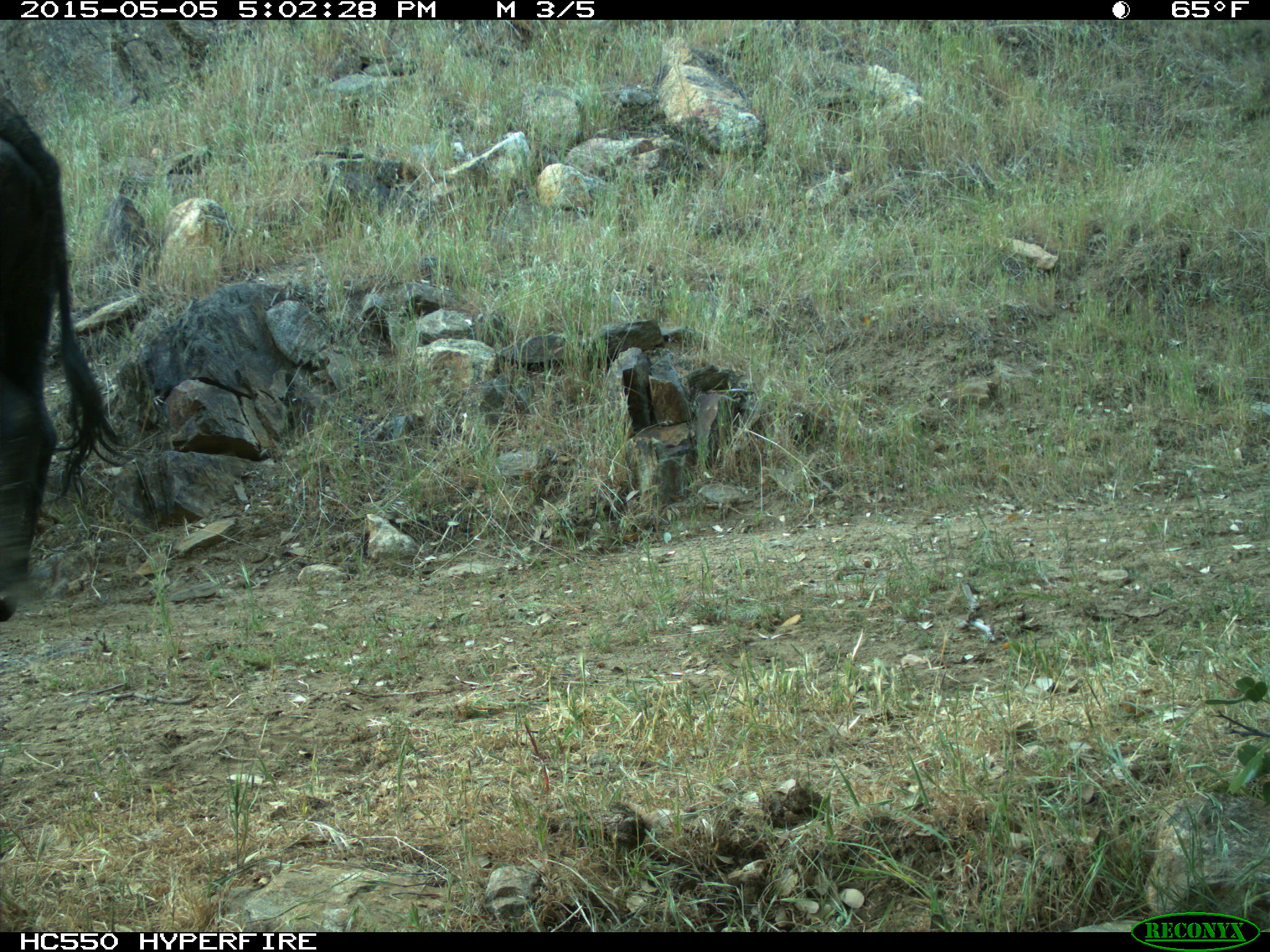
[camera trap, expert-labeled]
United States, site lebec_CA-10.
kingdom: Animalia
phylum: Chordata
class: Mammalia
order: Artiodactyla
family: Bovidae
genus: Bos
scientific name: Bos taurus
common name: domestic cow